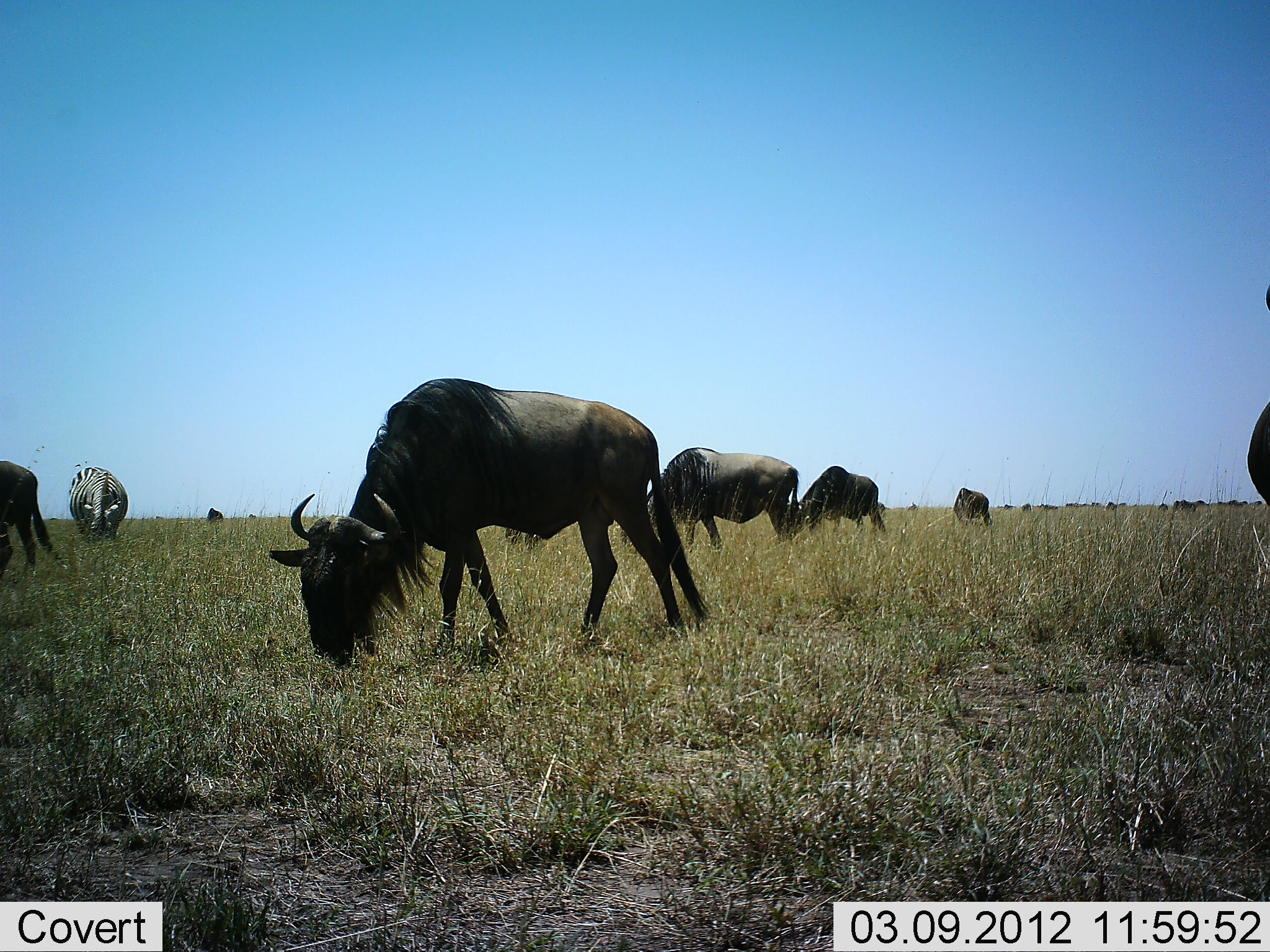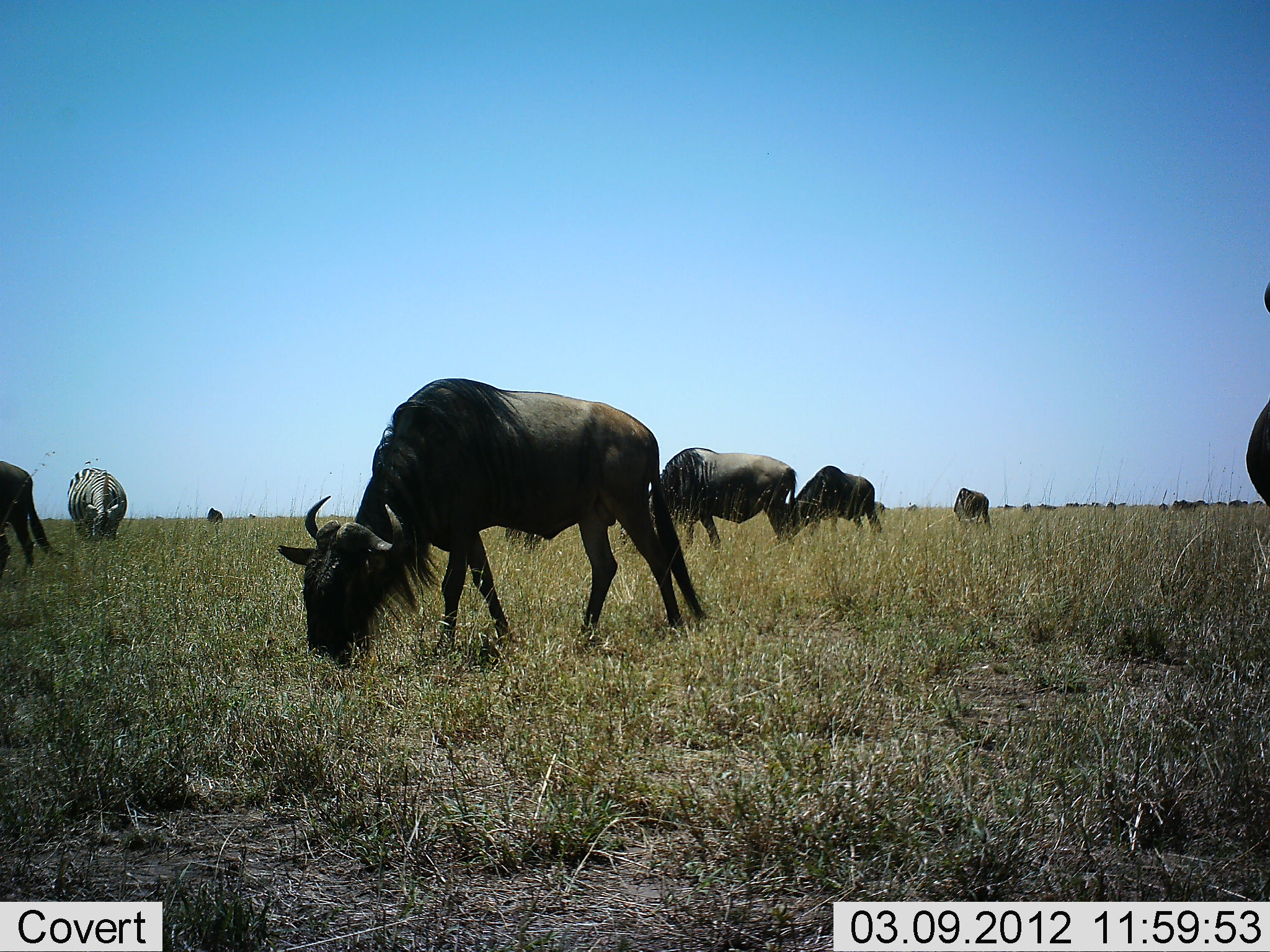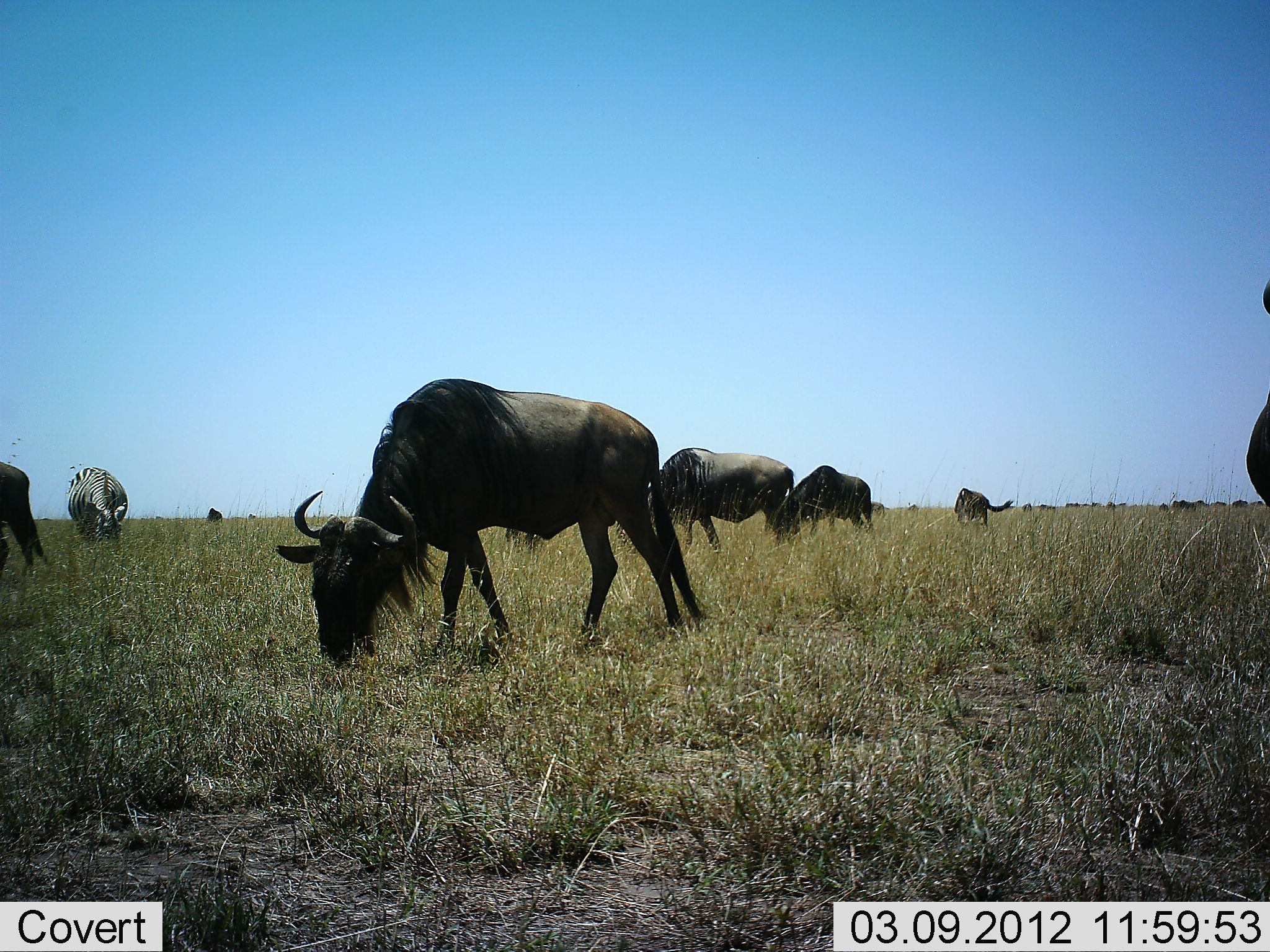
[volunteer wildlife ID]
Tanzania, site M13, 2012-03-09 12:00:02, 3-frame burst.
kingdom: Animalia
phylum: Chordata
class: Mammalia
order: Artiodactyla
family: Bovidae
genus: Connochaetes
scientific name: Connochaetes taurinus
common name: blue wildebeest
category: wildebeest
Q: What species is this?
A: Wildebeest (blue wildebeest) (Connochaetes taurinus).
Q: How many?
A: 8.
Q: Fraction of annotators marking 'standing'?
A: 30%.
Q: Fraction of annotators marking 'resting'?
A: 7%.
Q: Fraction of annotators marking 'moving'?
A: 22%.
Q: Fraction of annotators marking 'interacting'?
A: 7%.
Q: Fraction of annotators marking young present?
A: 4%.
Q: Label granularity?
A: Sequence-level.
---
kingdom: Animalia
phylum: Chordata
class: Mammalia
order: Perissodactyla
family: Equidae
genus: Equus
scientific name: Equus quagga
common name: plains zebra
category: zebra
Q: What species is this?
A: Zebra (plains zebra) (Equus quagga).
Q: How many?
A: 1.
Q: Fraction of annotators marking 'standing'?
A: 14%.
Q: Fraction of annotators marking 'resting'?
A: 0%.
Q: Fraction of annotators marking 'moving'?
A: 0%.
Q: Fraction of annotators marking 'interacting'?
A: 0%.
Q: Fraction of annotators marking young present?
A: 0%.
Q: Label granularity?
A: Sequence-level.